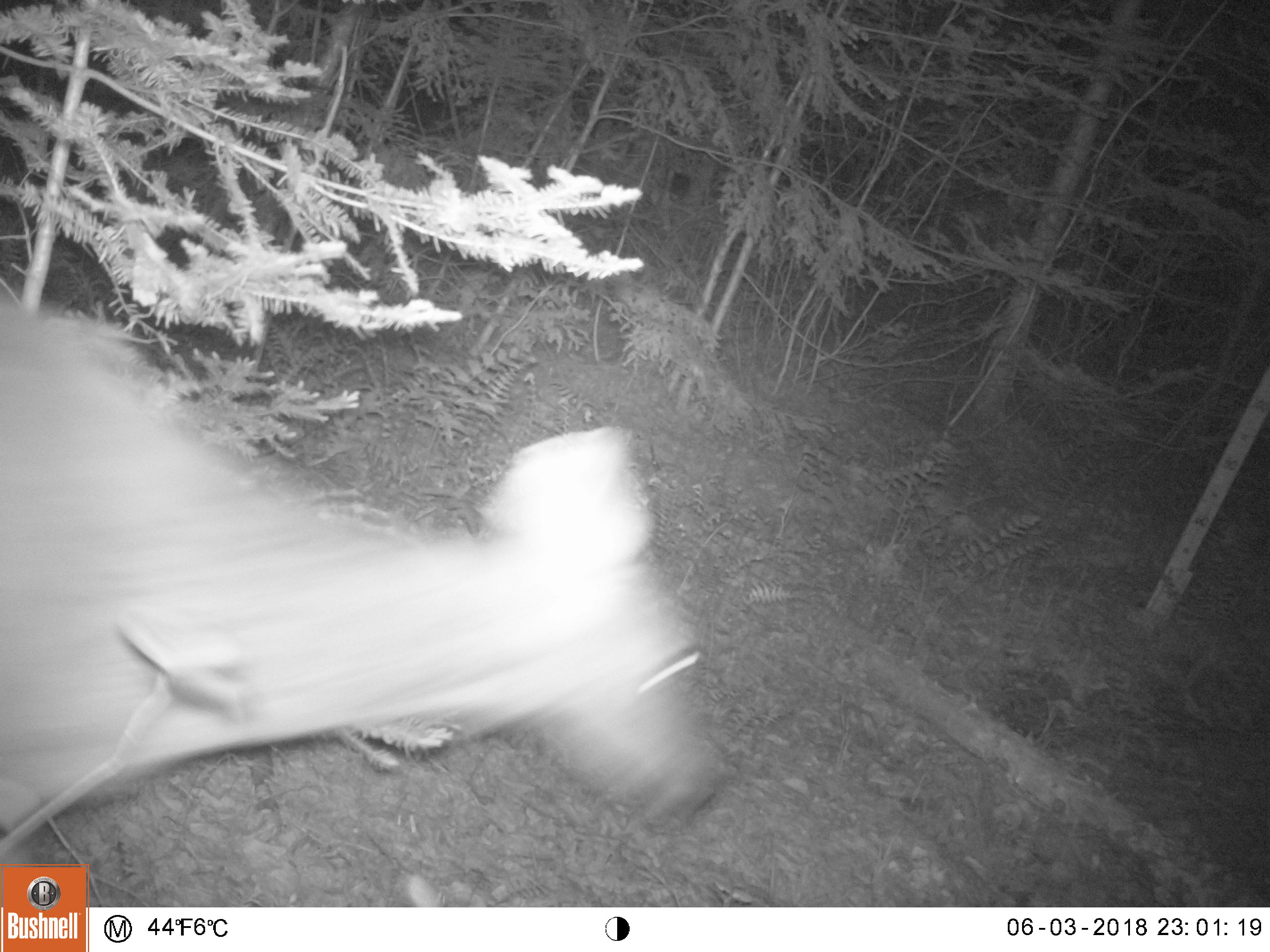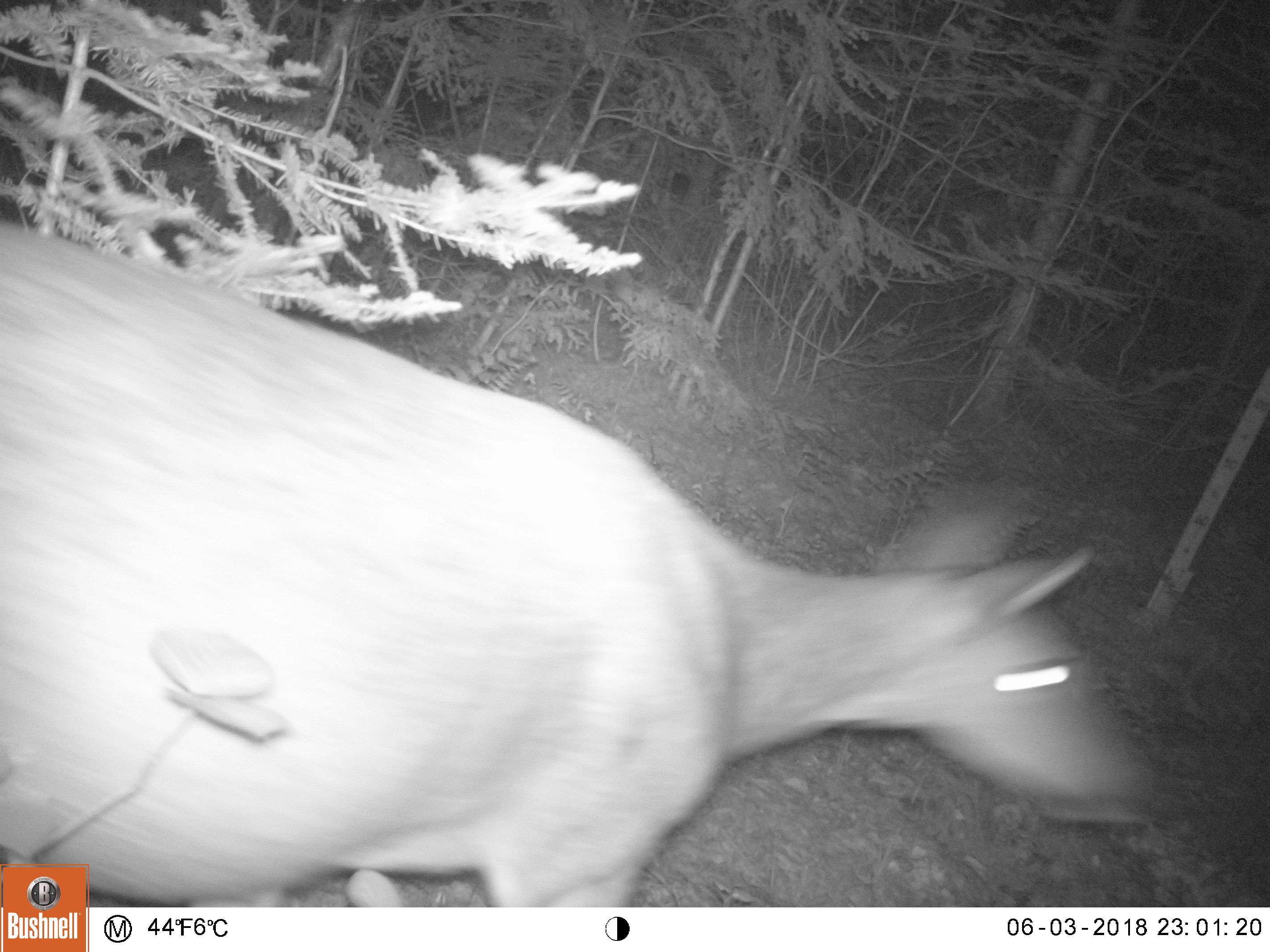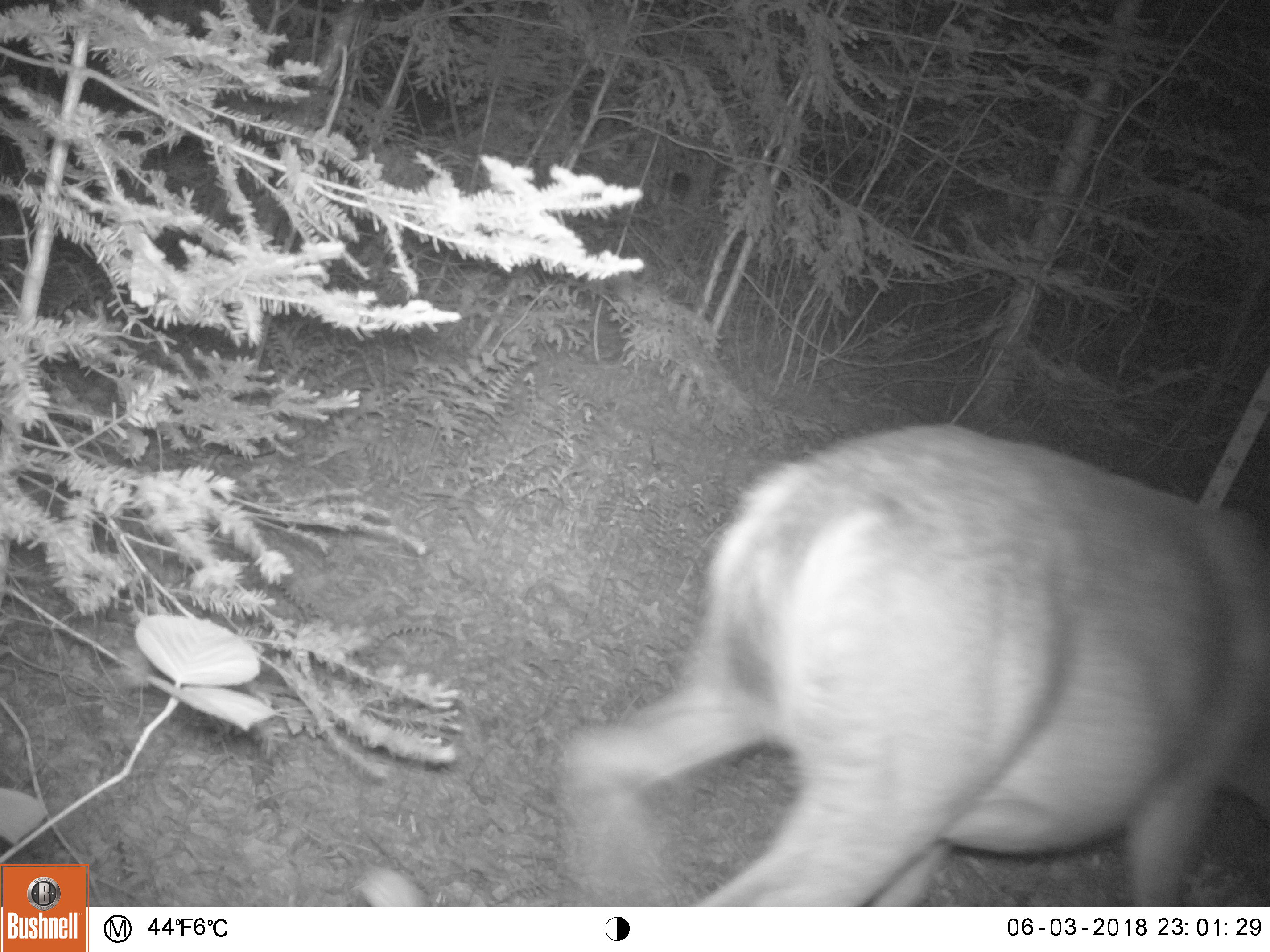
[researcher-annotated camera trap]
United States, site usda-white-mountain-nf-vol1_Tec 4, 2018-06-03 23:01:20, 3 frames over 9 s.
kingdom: Animalia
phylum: Chordata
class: Mammalia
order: Artiodactyla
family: Cervidae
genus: Odocoileus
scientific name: Odocoileus virginianus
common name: white-tailed deer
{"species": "white-tailed deer (Odocoileus virginianus)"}